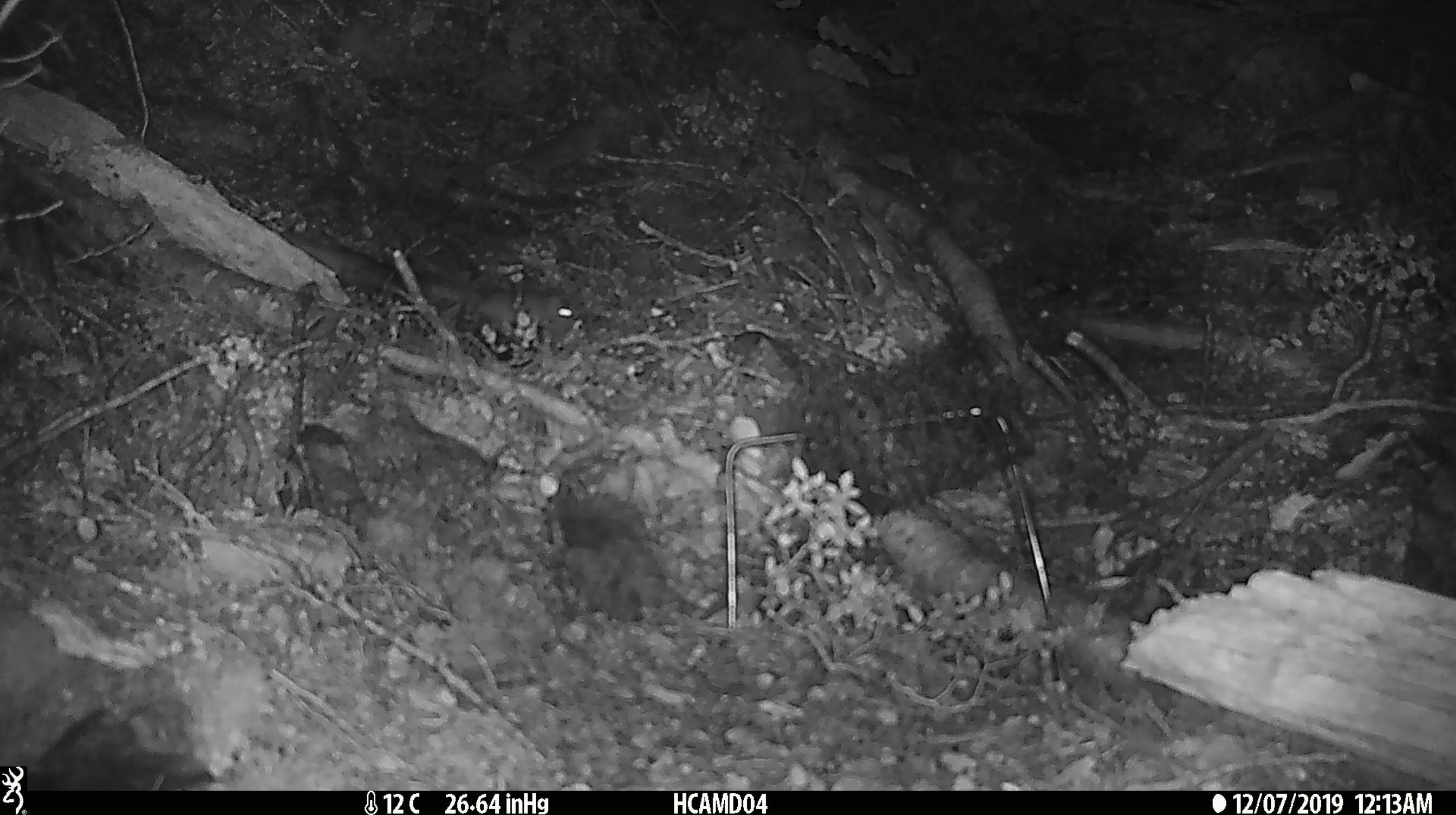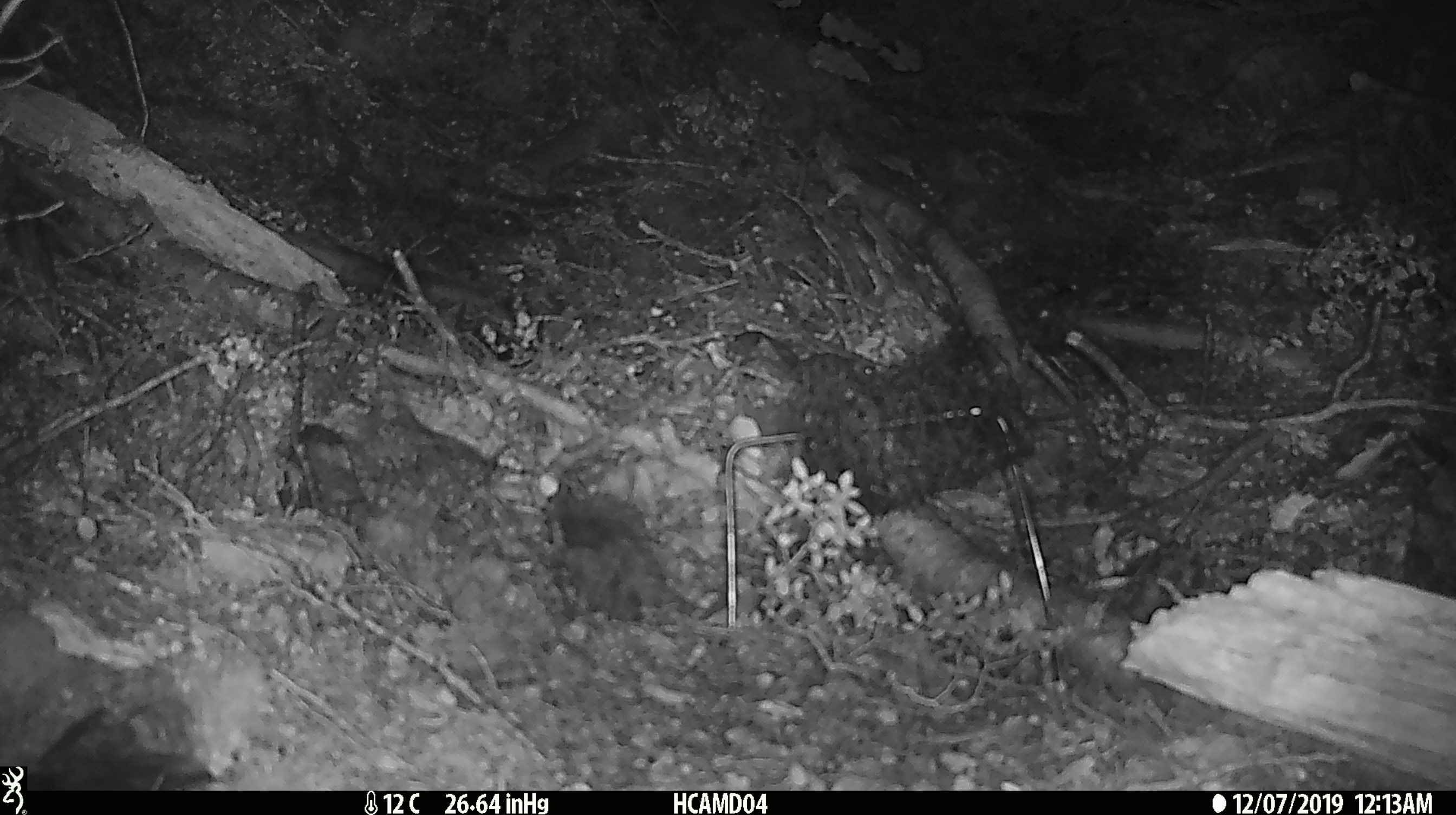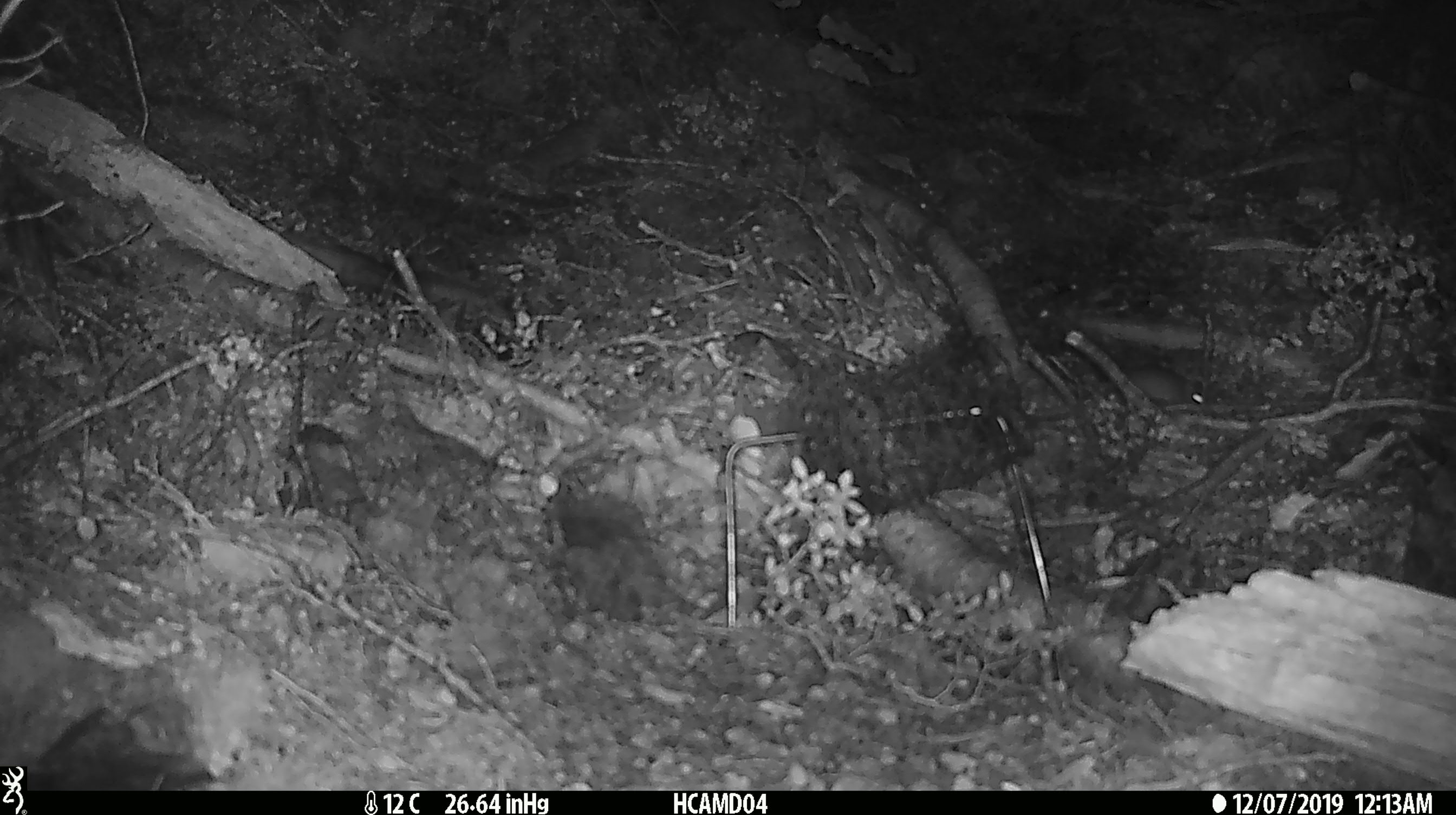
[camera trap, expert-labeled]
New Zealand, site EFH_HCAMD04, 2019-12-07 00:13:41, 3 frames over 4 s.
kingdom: Animalia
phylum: Chordata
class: Mammalia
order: Rodentia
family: Muridae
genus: Mus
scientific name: Mus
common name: mouse